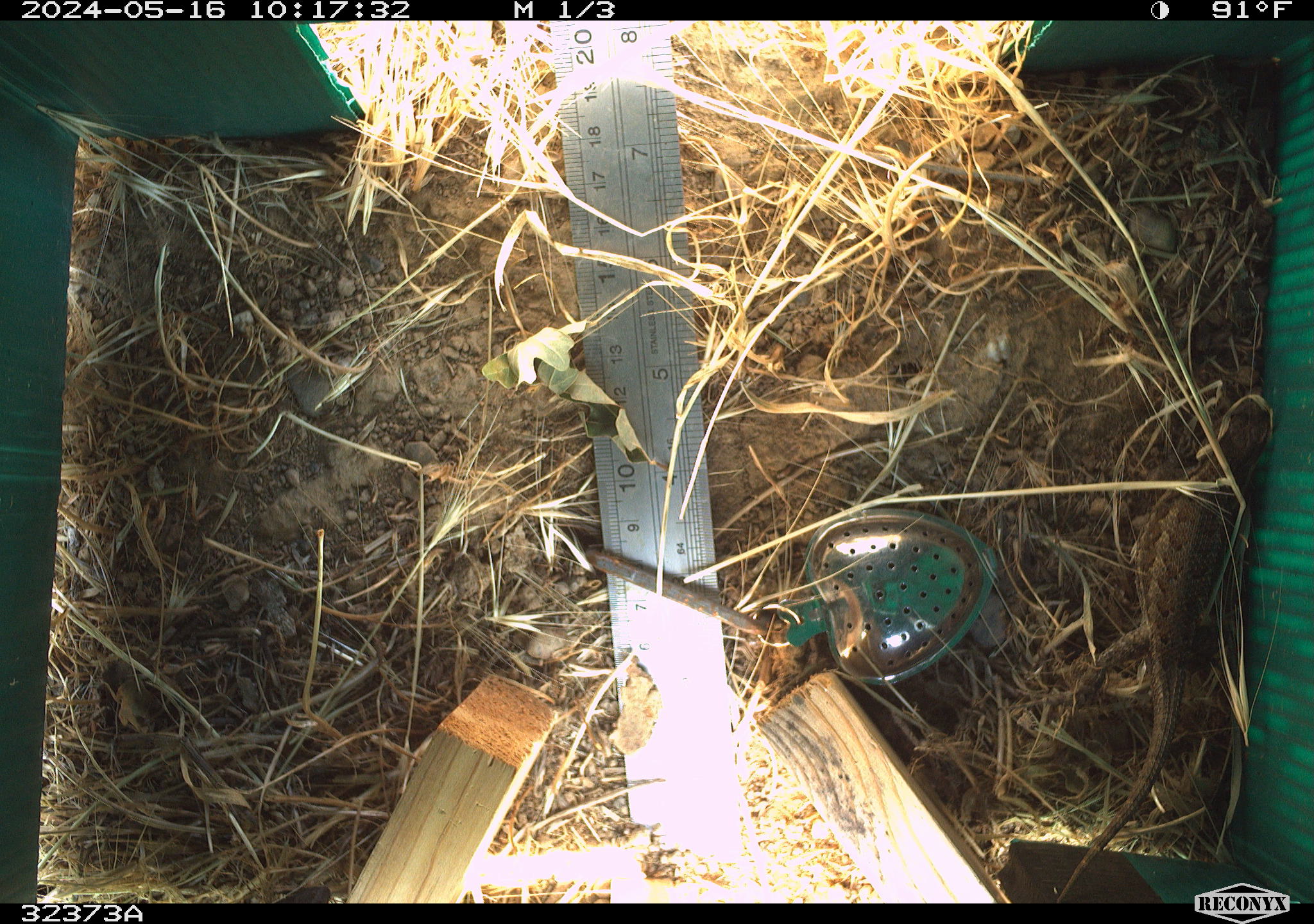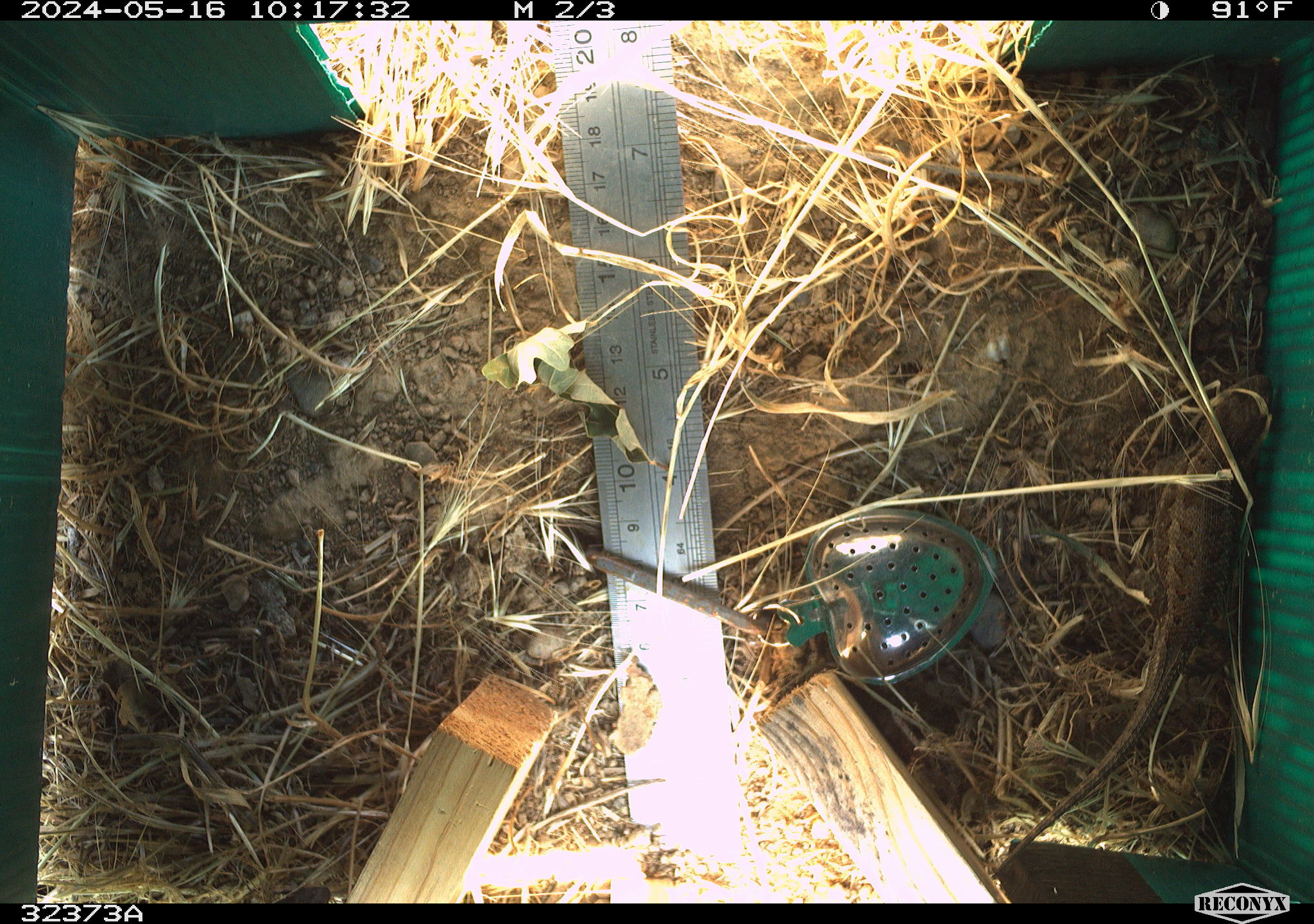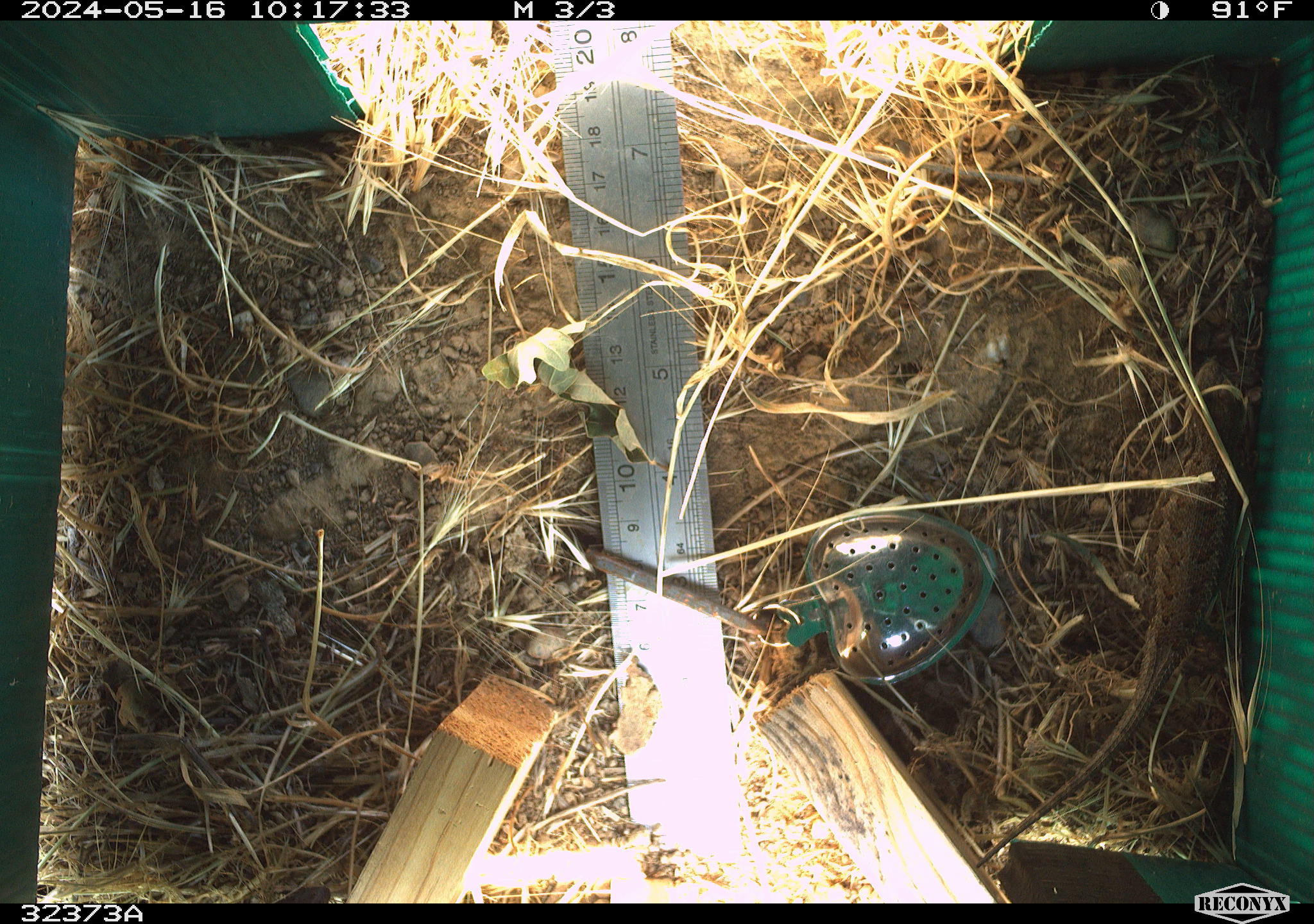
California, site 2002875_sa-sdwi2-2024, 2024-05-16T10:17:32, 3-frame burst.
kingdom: Animalia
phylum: Chordata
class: Reptilia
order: Squamata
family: Phrynosomatidae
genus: Sceloporus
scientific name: Sceloporus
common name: spiny lizards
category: sceloporus species